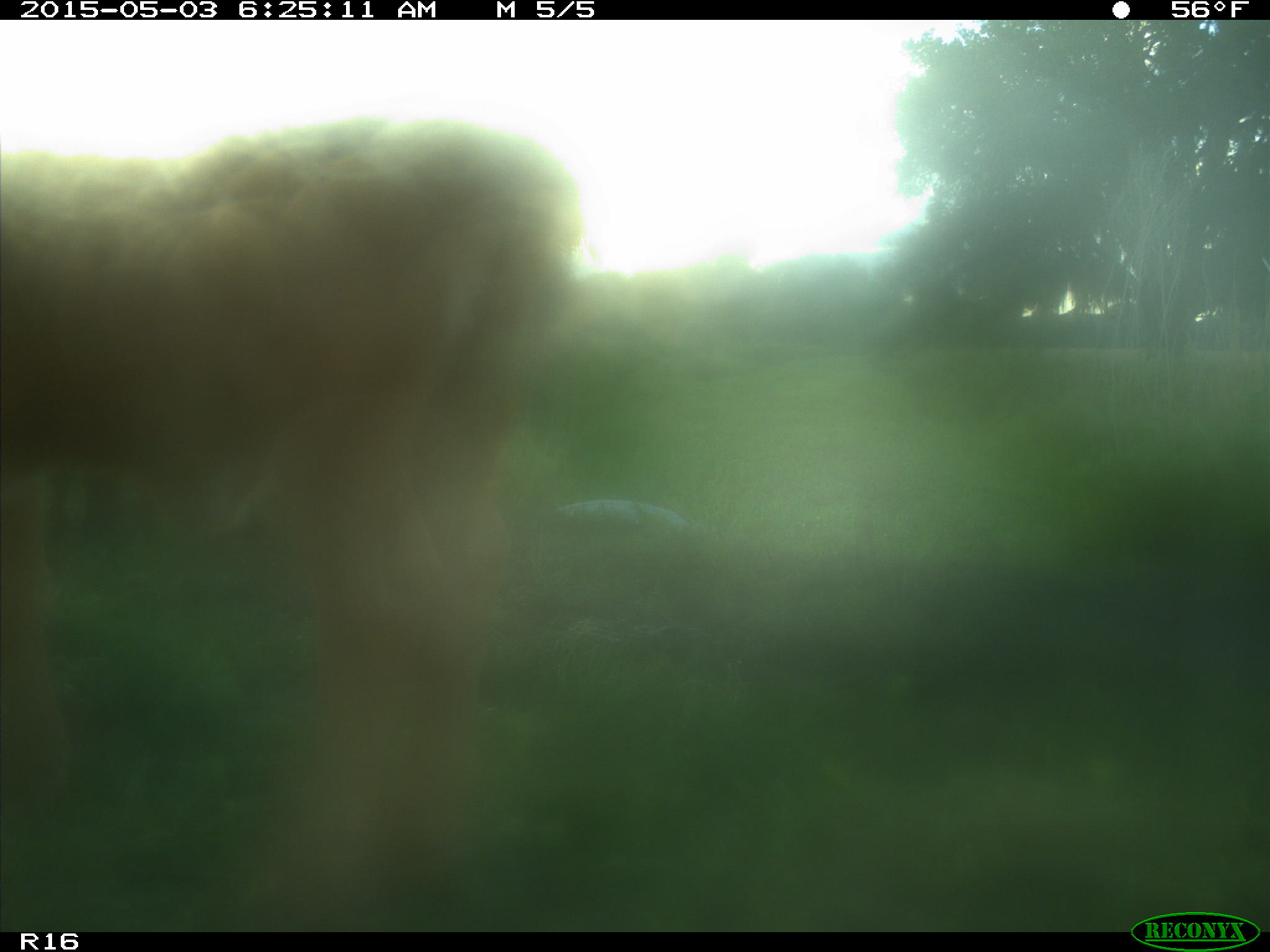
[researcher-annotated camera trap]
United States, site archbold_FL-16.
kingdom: Animalia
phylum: Chordata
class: Mammalia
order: Artiodactyla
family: Bovidae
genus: Bos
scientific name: Bos taurus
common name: domestic cow